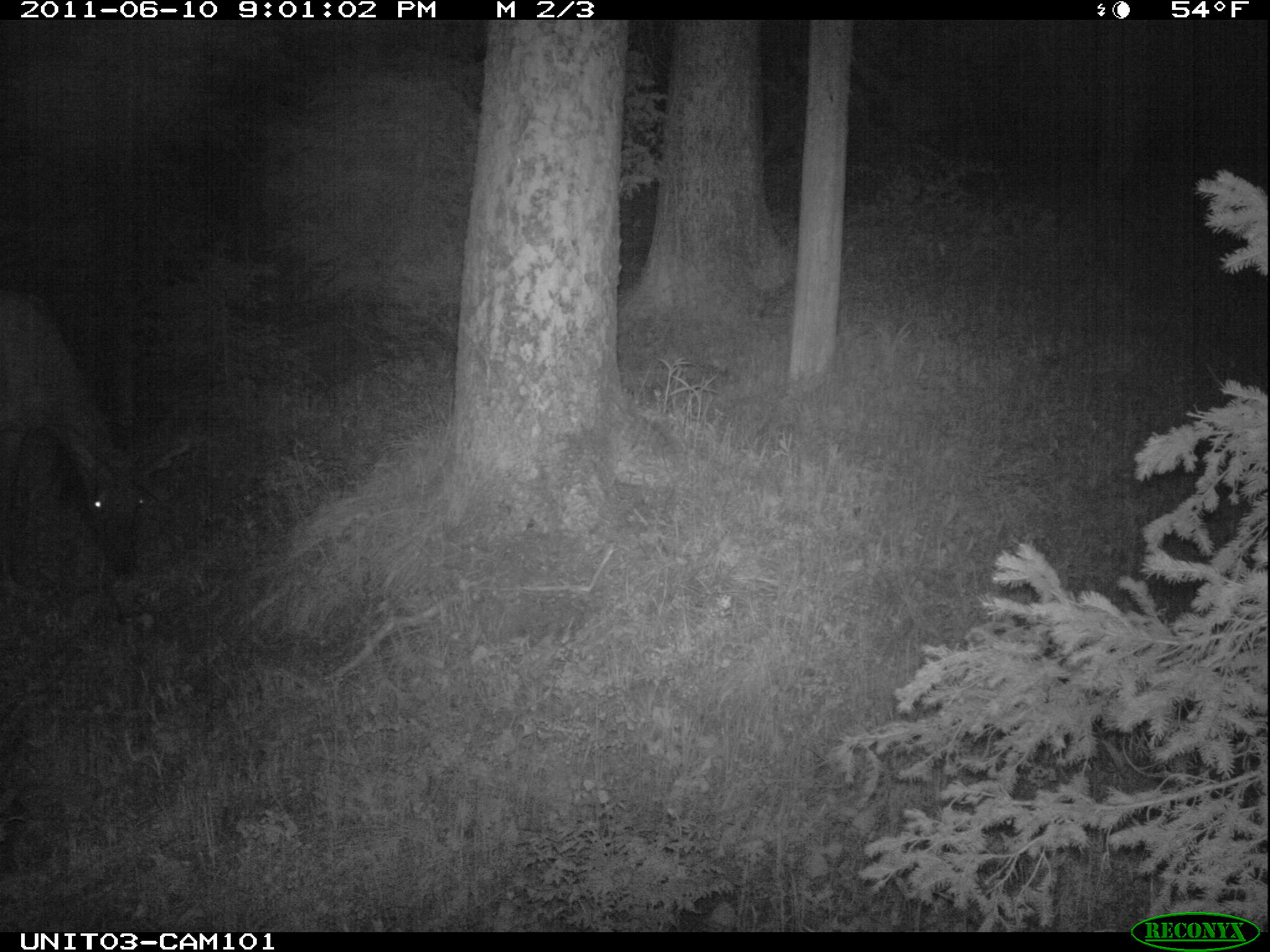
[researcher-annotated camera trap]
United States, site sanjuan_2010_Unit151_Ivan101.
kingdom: Animalia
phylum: Chordata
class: Mammalia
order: Artiodactyla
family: Cervidae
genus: Cervus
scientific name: Cervus elaphus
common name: red deer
Cervus elaphus (red deer).